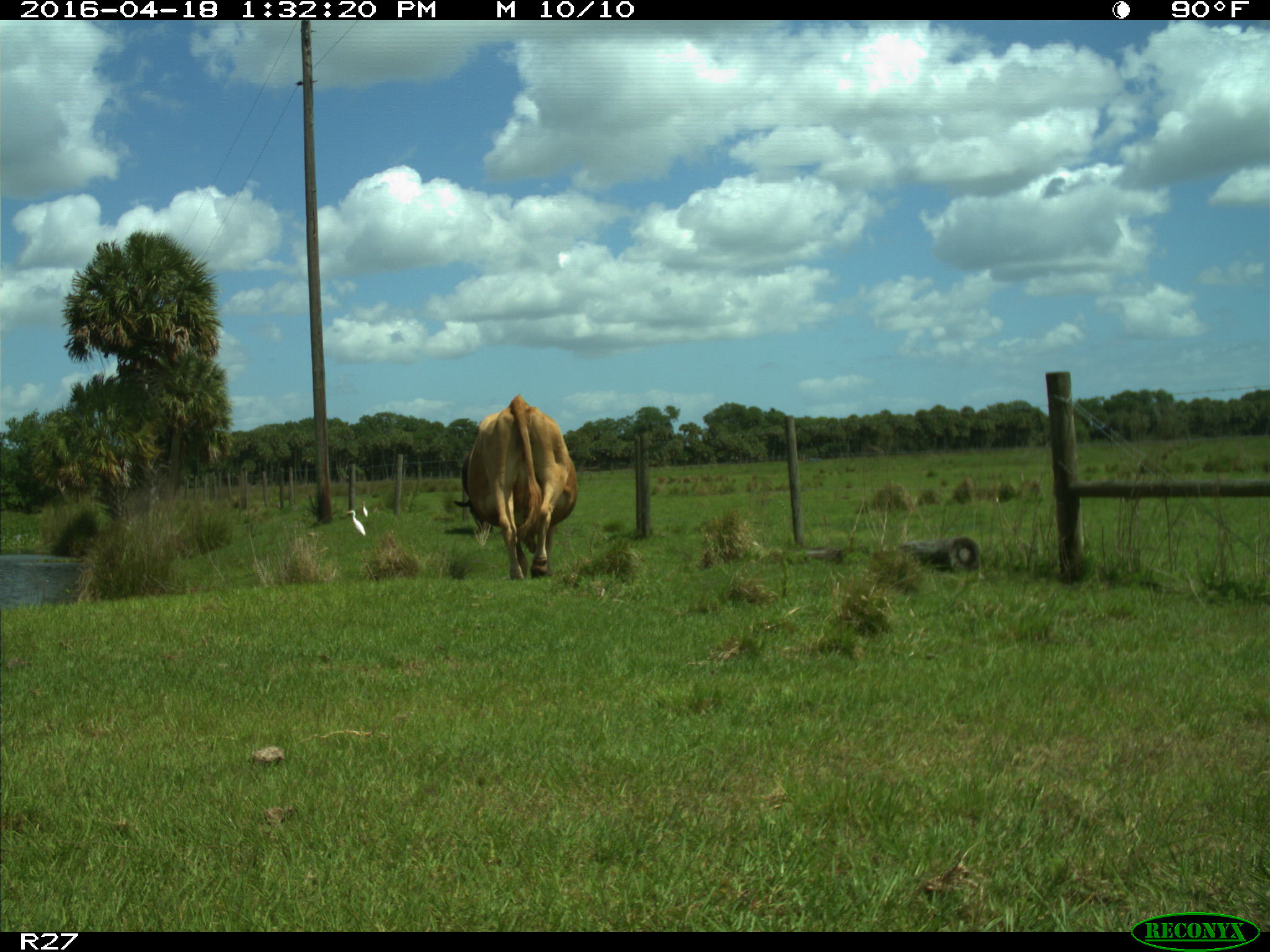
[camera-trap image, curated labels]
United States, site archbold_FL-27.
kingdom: Animalia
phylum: Chordata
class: Mammalia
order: Artiodactyla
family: Bovidae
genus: Bos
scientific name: Bos taurus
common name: domestic cow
Bos taurus (domestic cow).